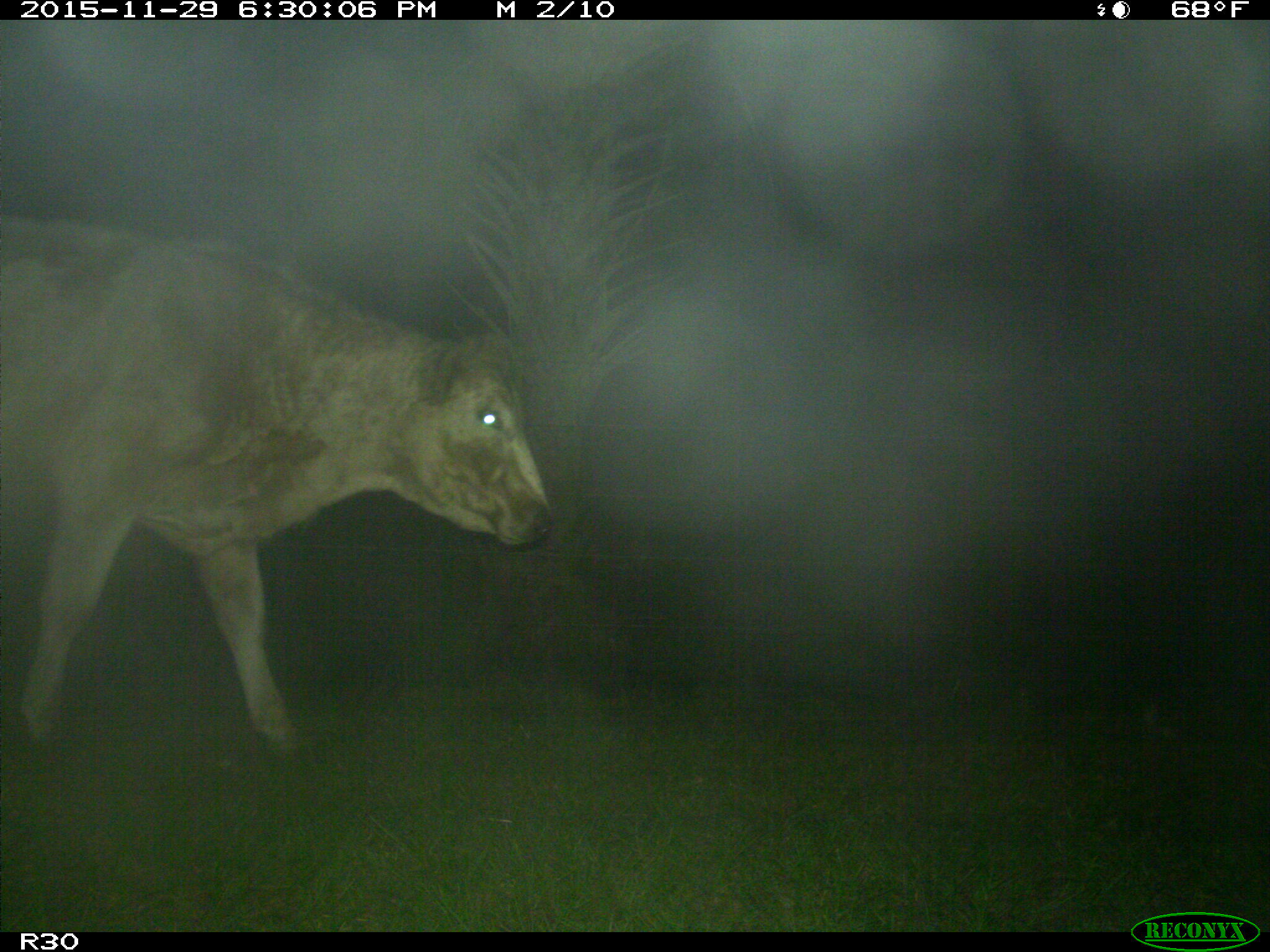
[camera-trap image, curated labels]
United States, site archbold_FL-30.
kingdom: Animalia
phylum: Chordata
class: Mammalia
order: Artiodactyla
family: Bovidae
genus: Bos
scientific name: Bos taurus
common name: domestic cow